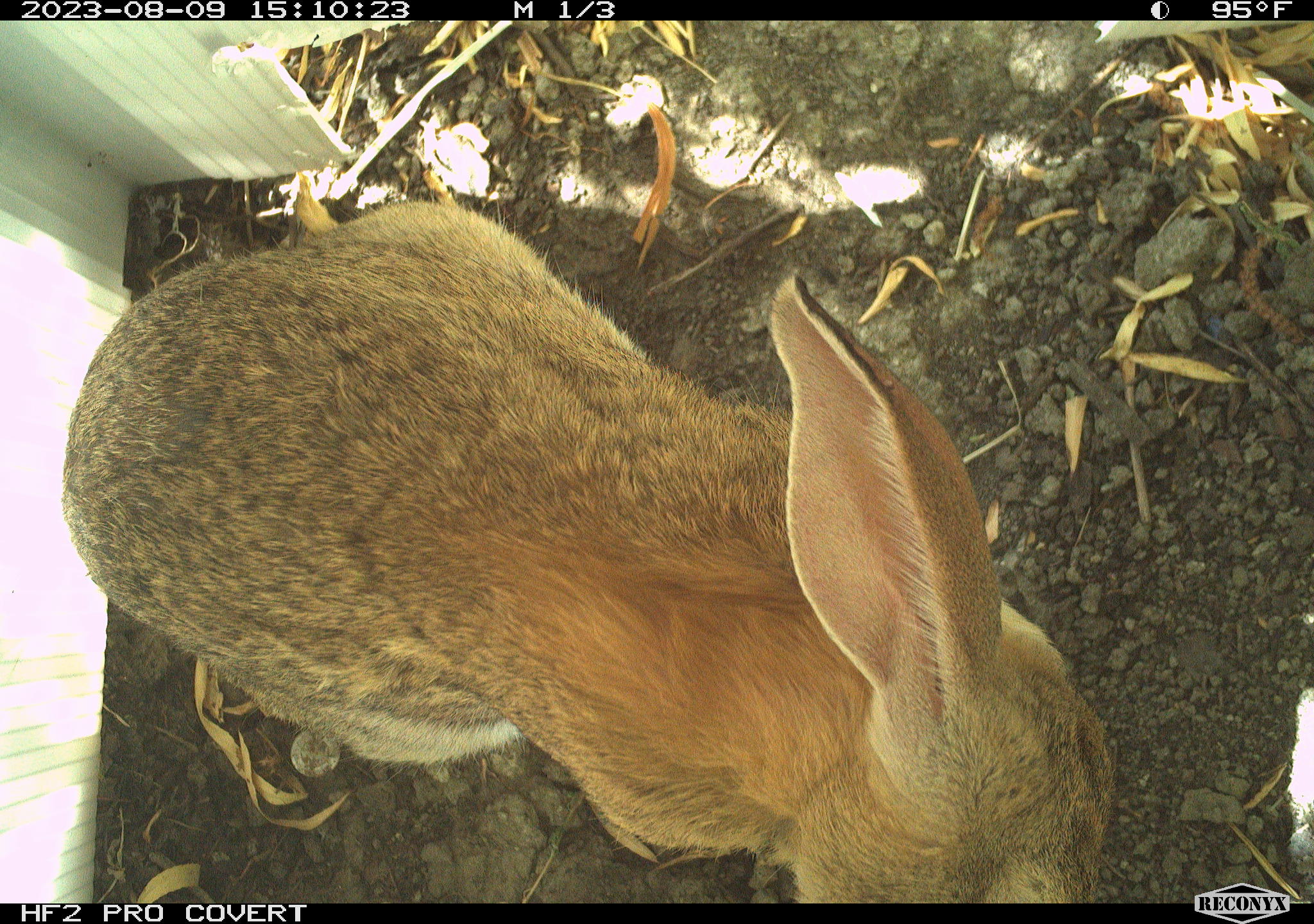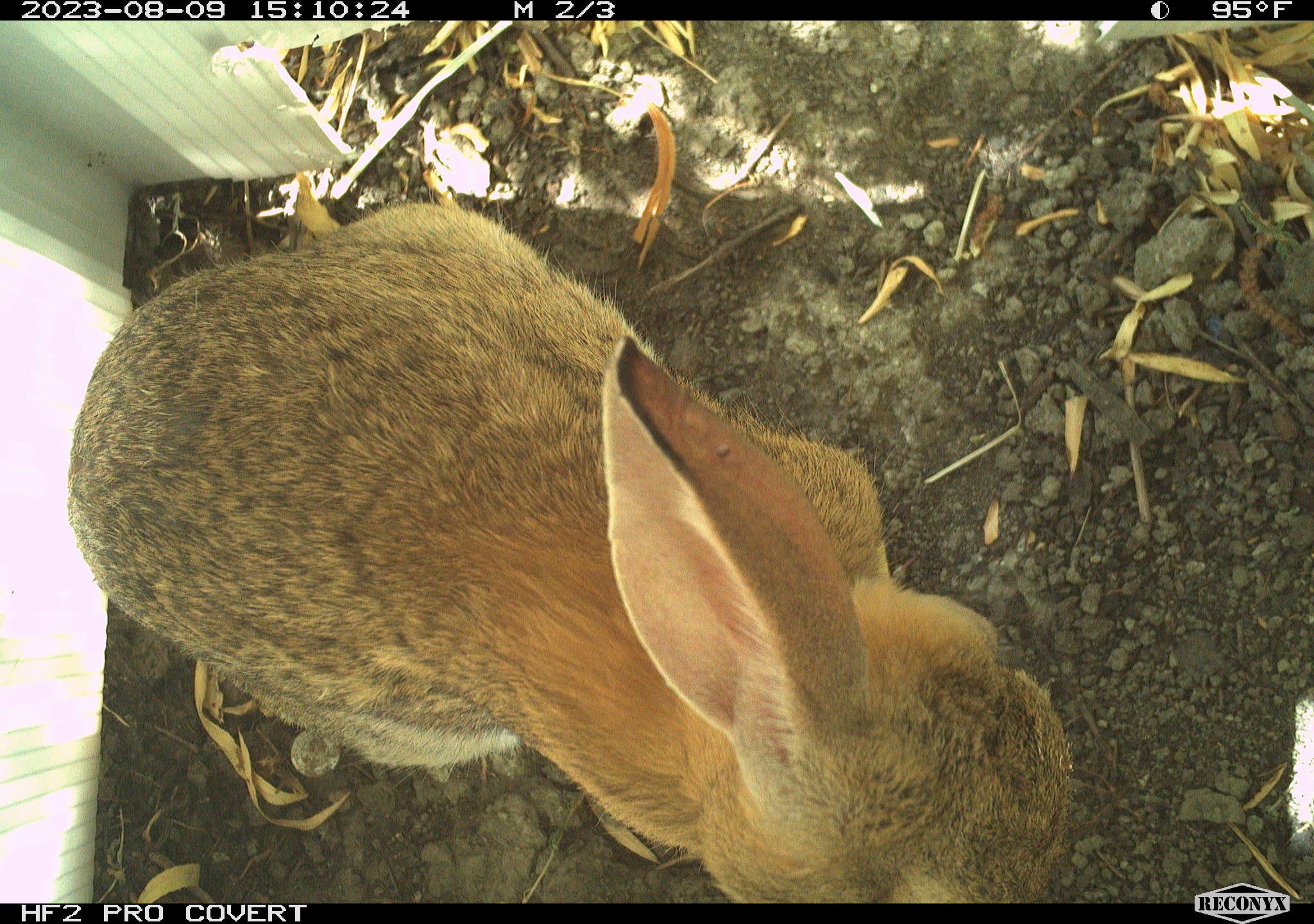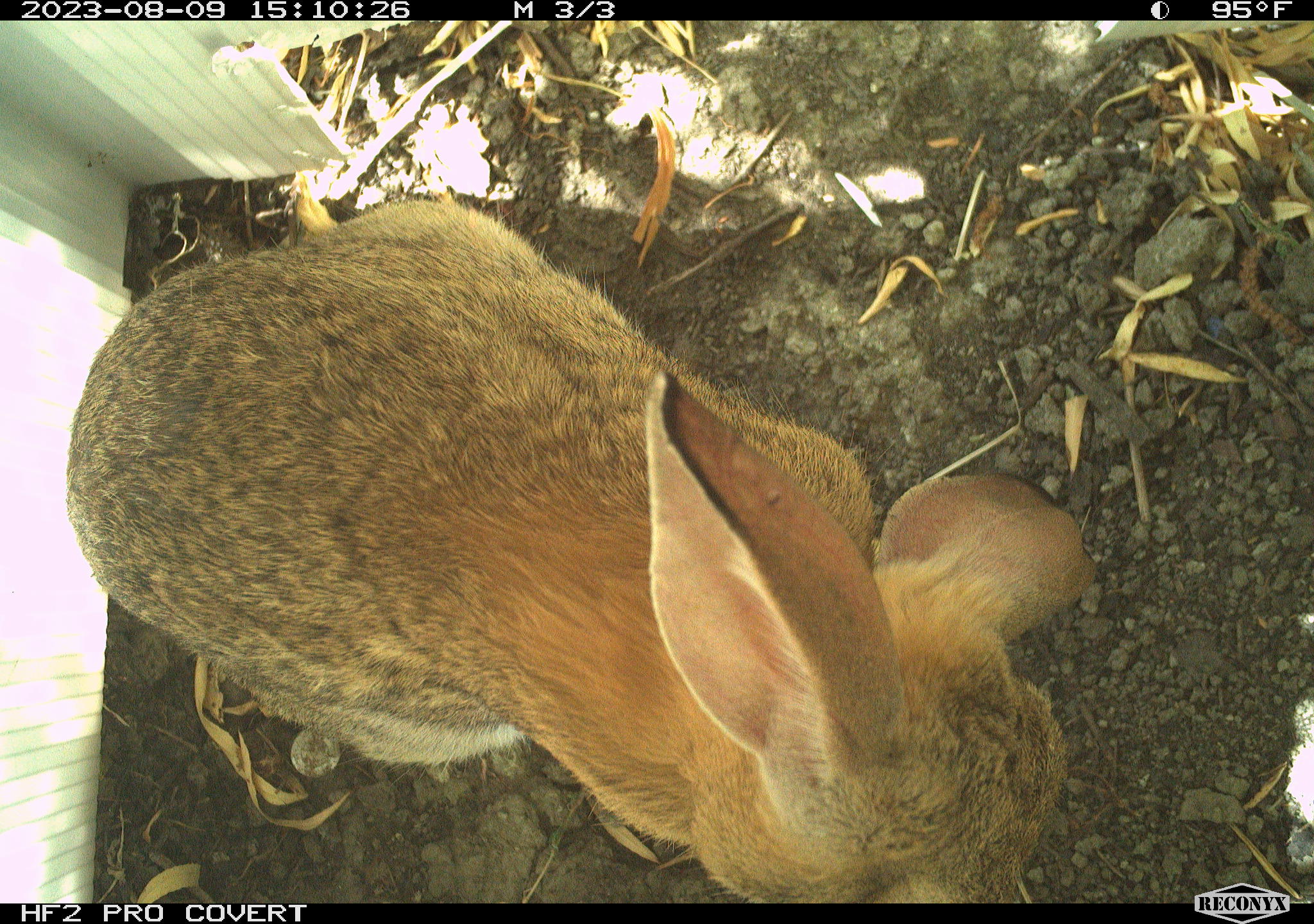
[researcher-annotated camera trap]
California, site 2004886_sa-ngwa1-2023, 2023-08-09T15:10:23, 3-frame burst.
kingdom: Animalia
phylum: Chordata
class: Mammalia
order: Lagomorpha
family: Leporidae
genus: Sylvilagus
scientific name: Sylvilagus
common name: cottontail rabbits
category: sylvilagus species